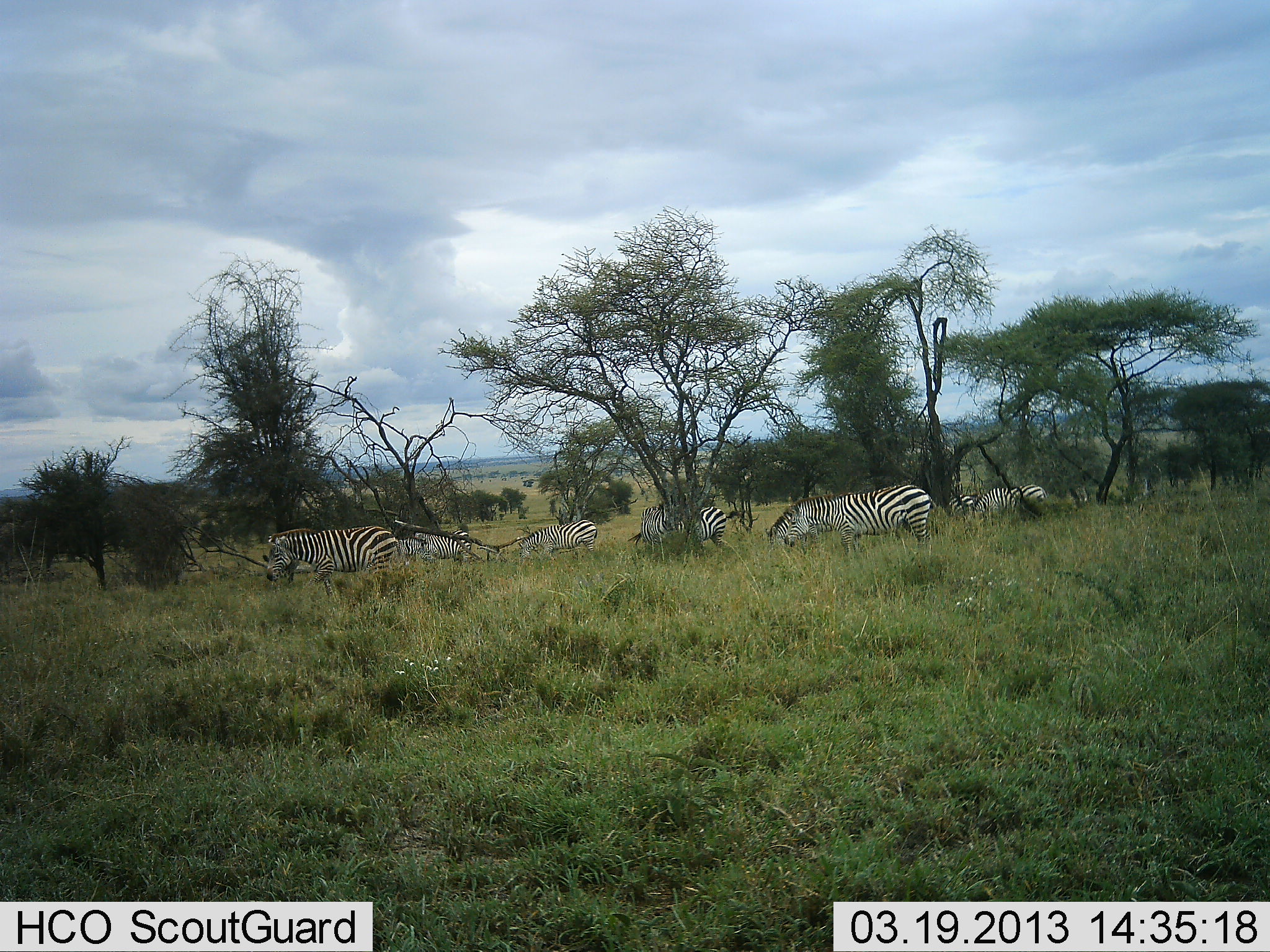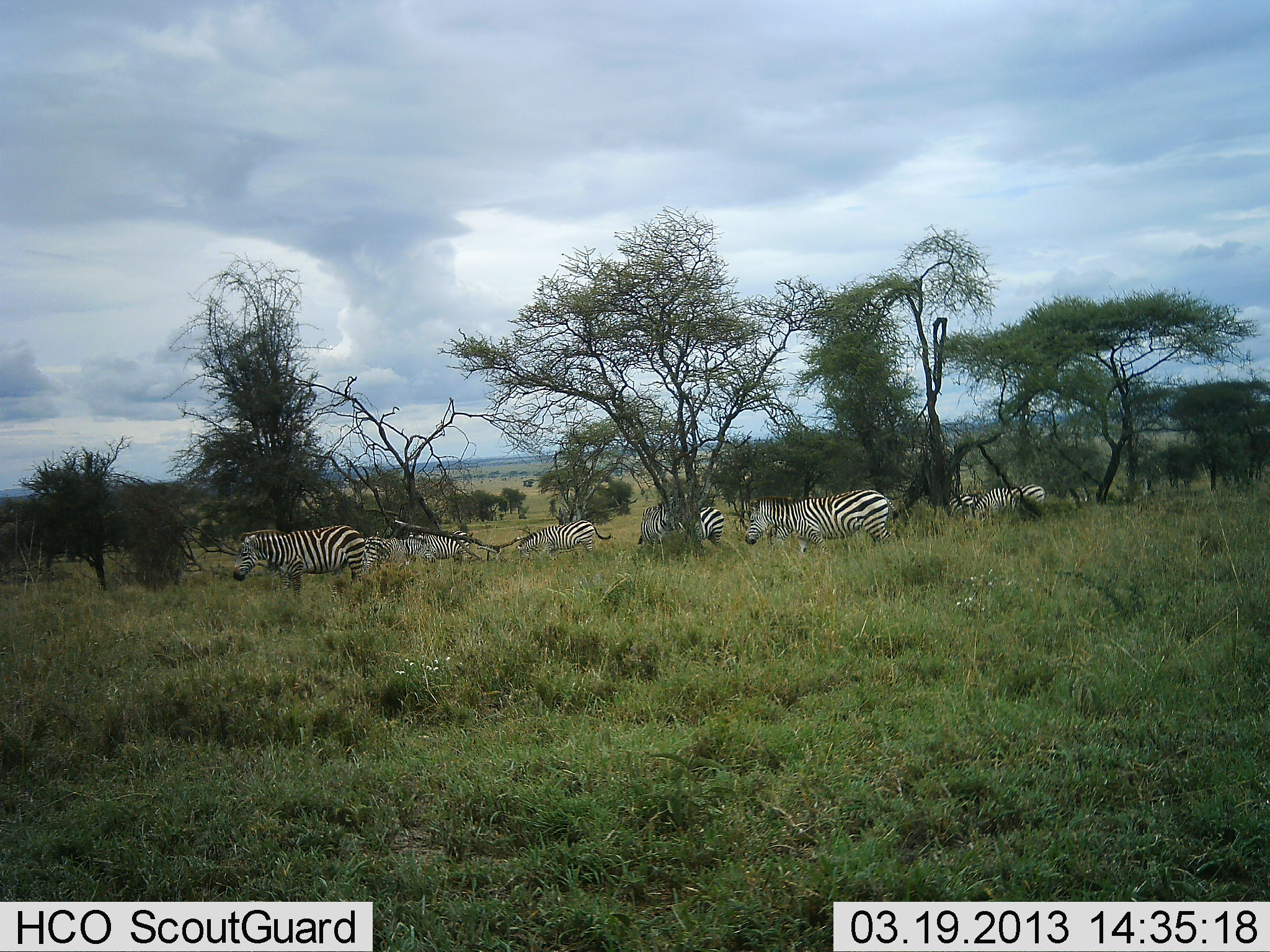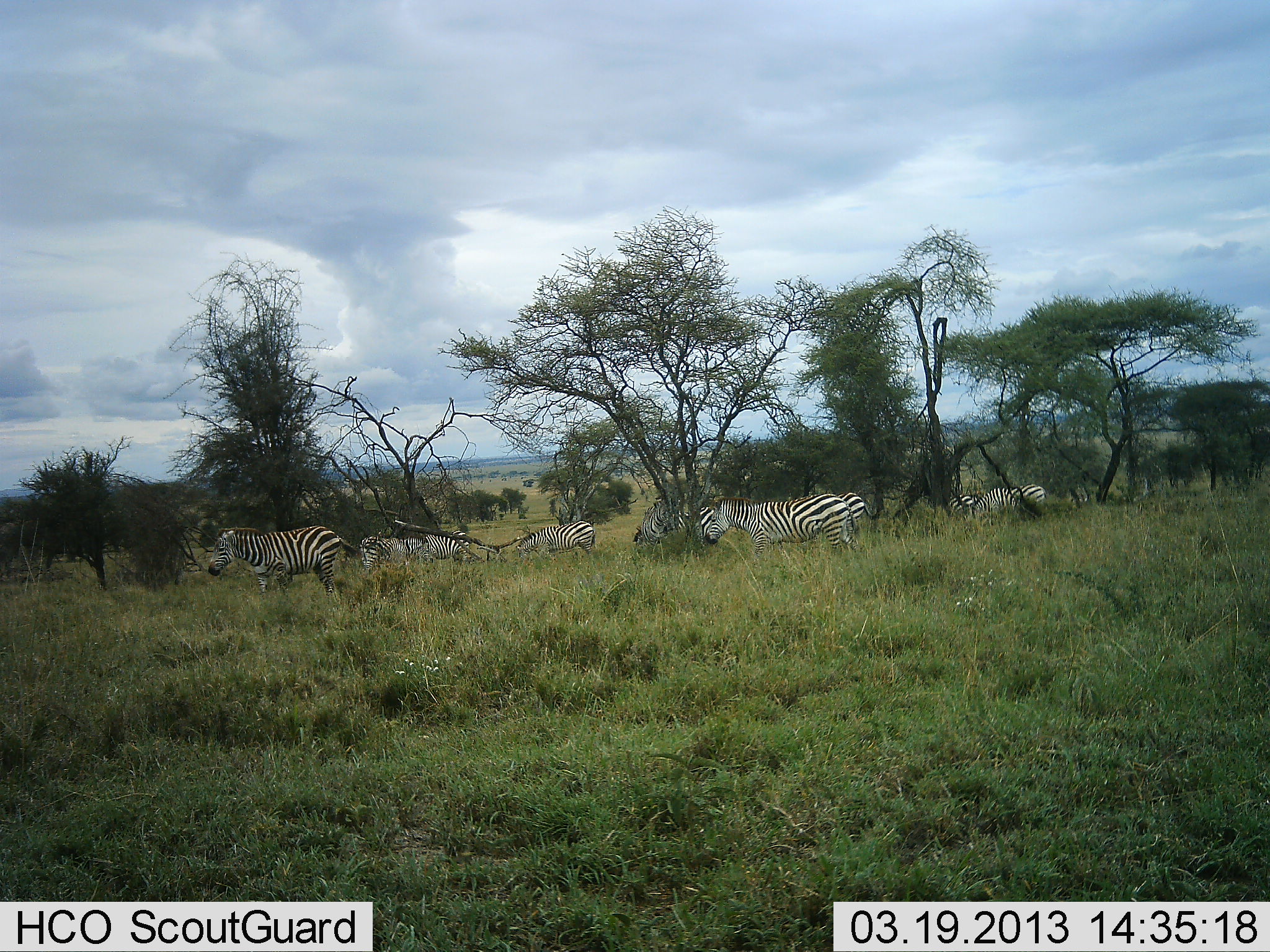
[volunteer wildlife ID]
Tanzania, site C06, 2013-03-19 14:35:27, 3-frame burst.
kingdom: Animalia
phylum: Chordata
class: Mammalia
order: Perissodactyla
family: Equidae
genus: Equus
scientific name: Equus quagga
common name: plains zebra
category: zebra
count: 8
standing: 48%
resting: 4%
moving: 85%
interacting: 0%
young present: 0%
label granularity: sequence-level